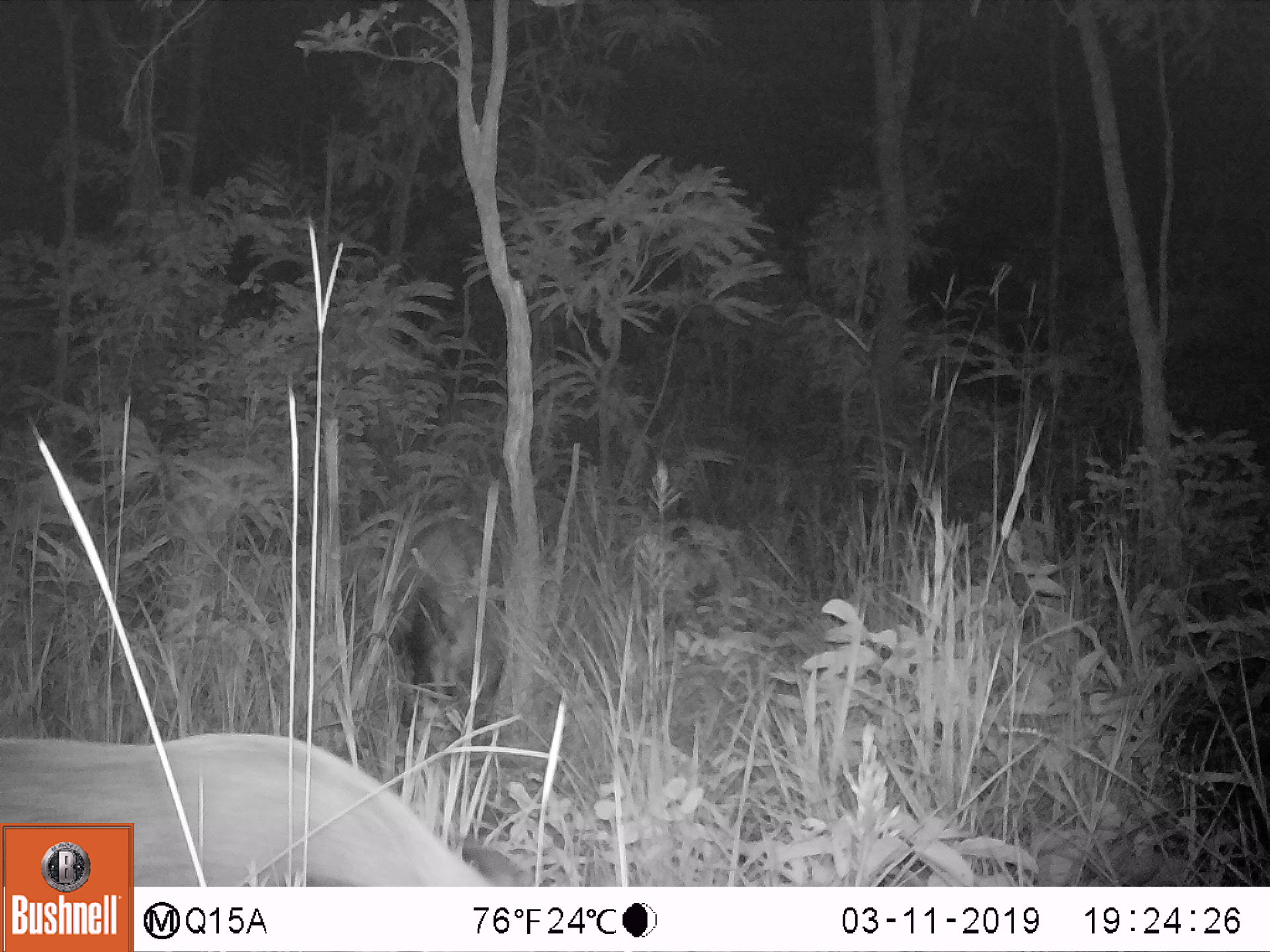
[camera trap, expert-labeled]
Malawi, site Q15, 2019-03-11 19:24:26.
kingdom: Animalia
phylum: Chordata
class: Mammalia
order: Artiodactyla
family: Suidae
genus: Potamochoerus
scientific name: Potamochoerus larvatus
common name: bushpig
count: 2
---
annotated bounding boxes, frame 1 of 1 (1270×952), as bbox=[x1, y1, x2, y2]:
bushpig: bbox=[139, 730, 523, 878]; bbox=[406, 586, 512, 733]